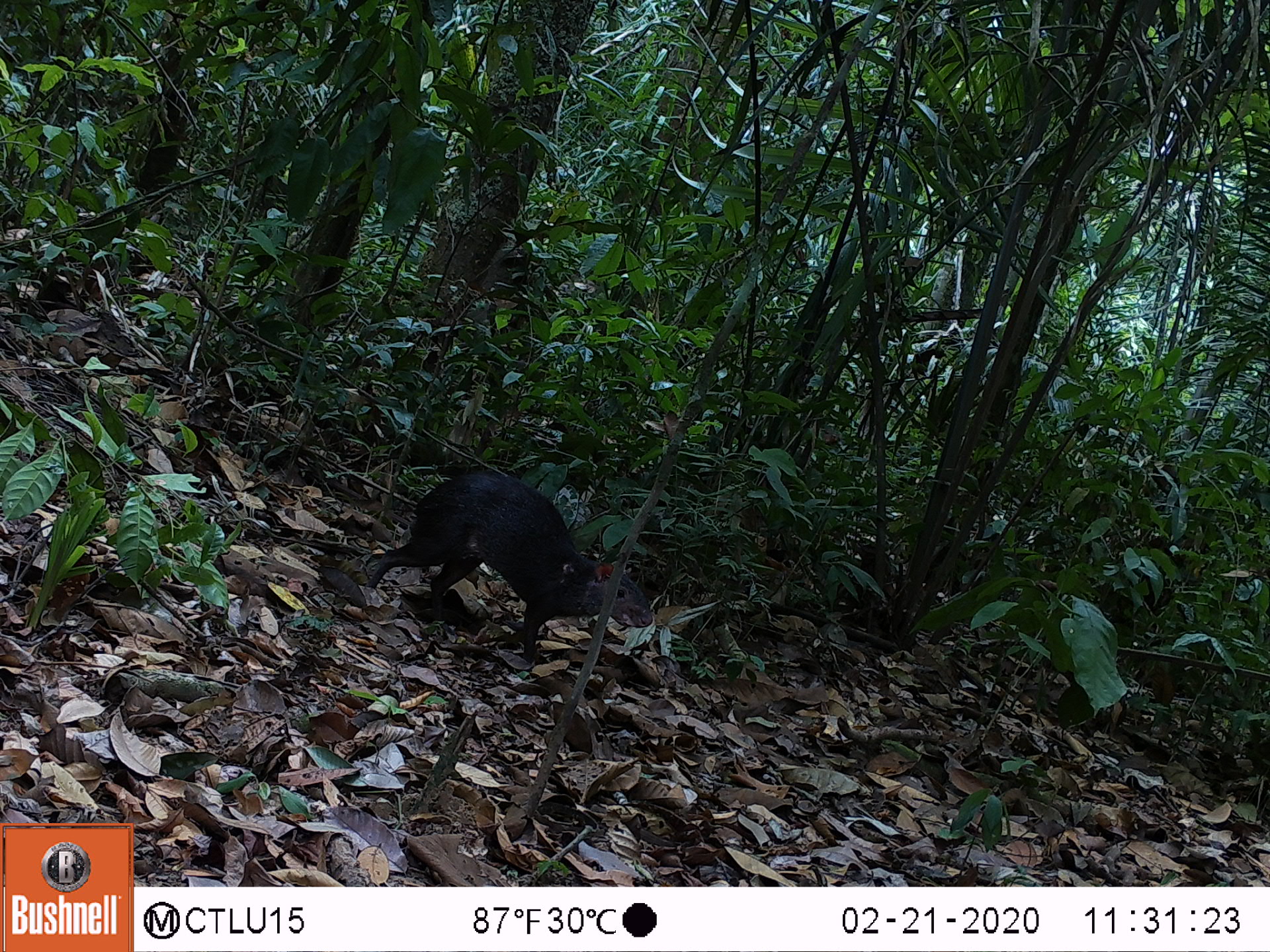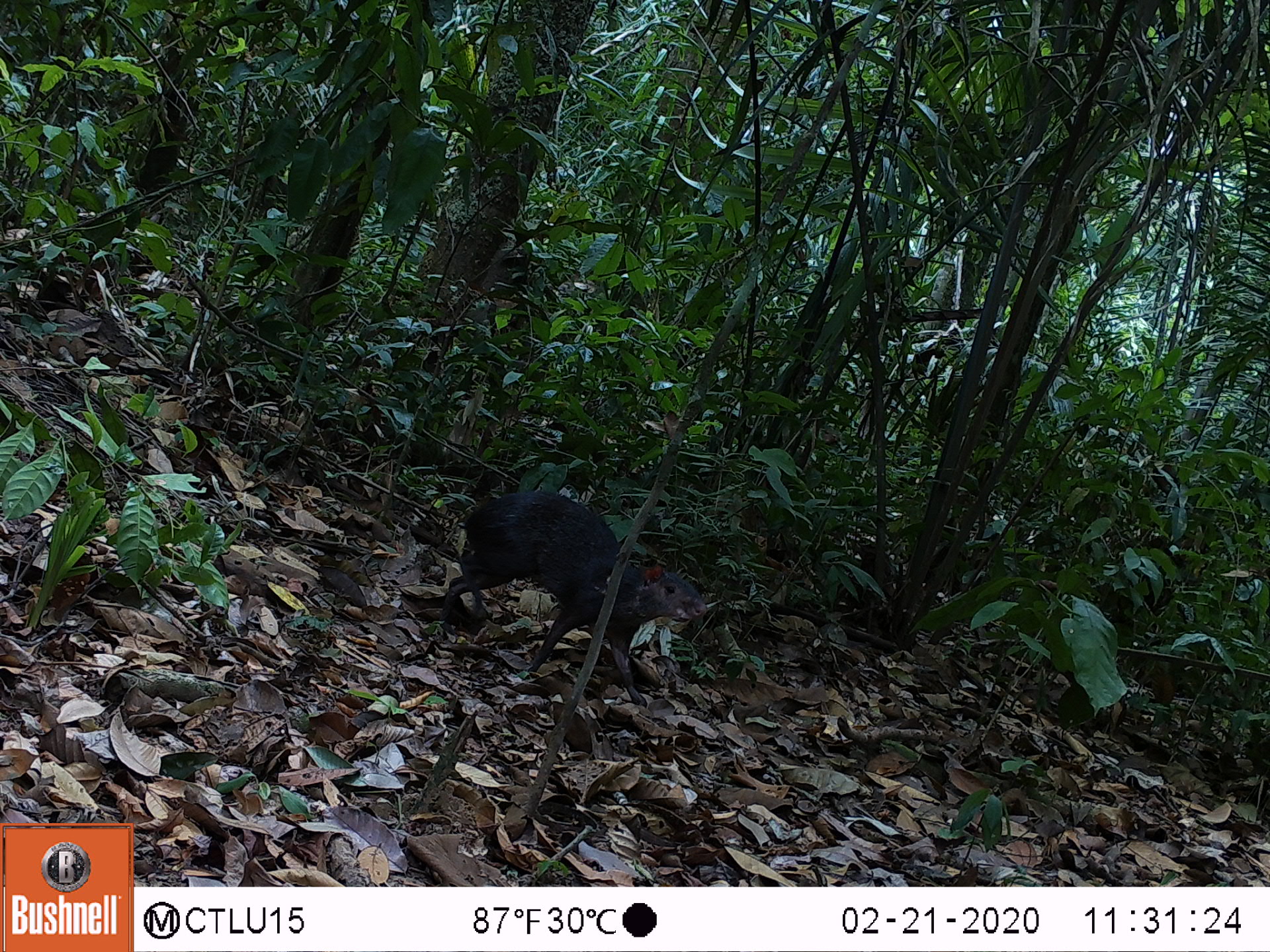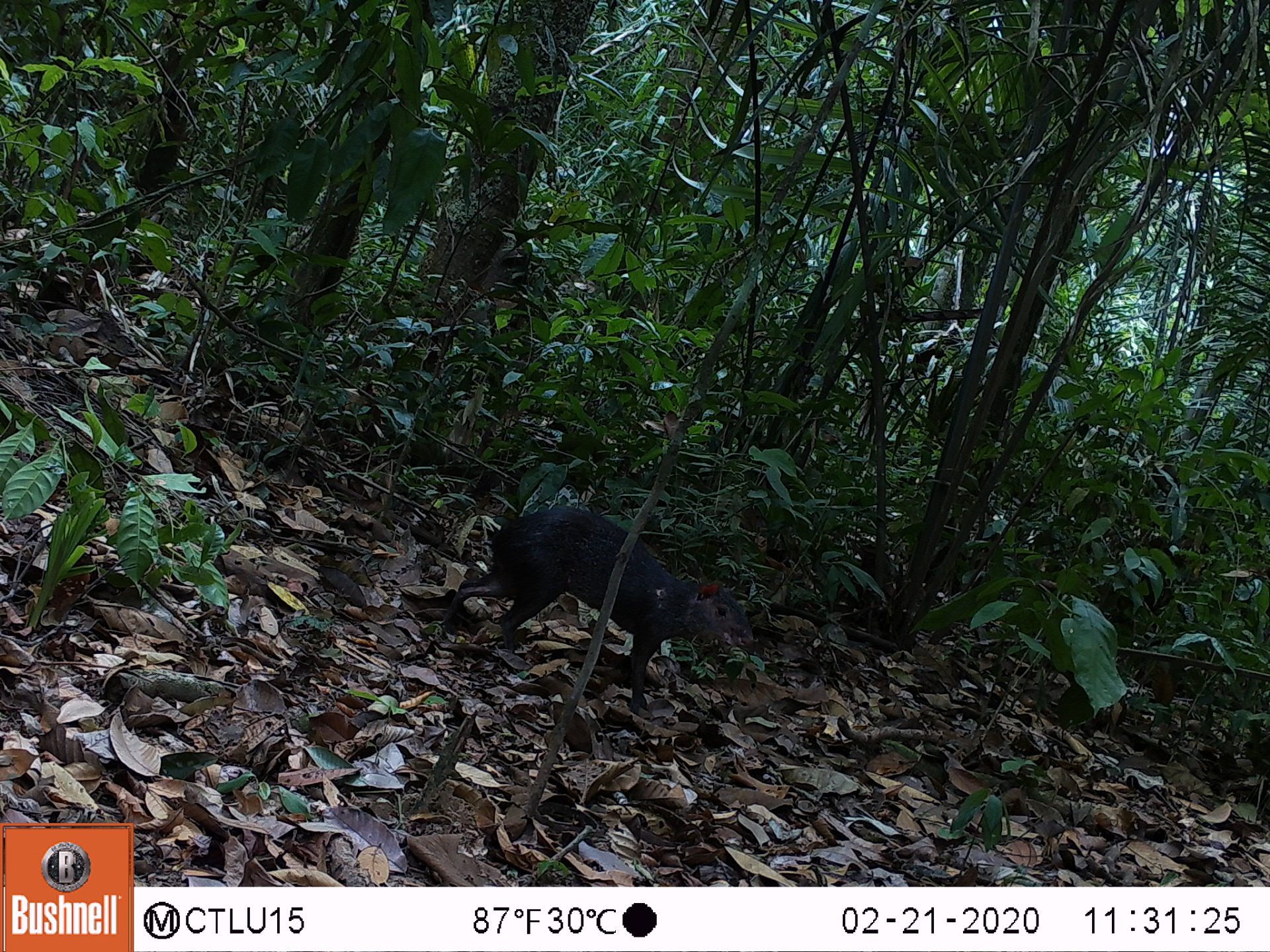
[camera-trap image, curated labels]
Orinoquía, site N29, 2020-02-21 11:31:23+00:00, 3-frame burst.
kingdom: Animalia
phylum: Chordata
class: Mammalia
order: Rodentia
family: Dasyproctidae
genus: Dasyprocta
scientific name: Dasyprocta fuliginosa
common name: black agouti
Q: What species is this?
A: Black agouti (Dasyprocta fuliginosa).